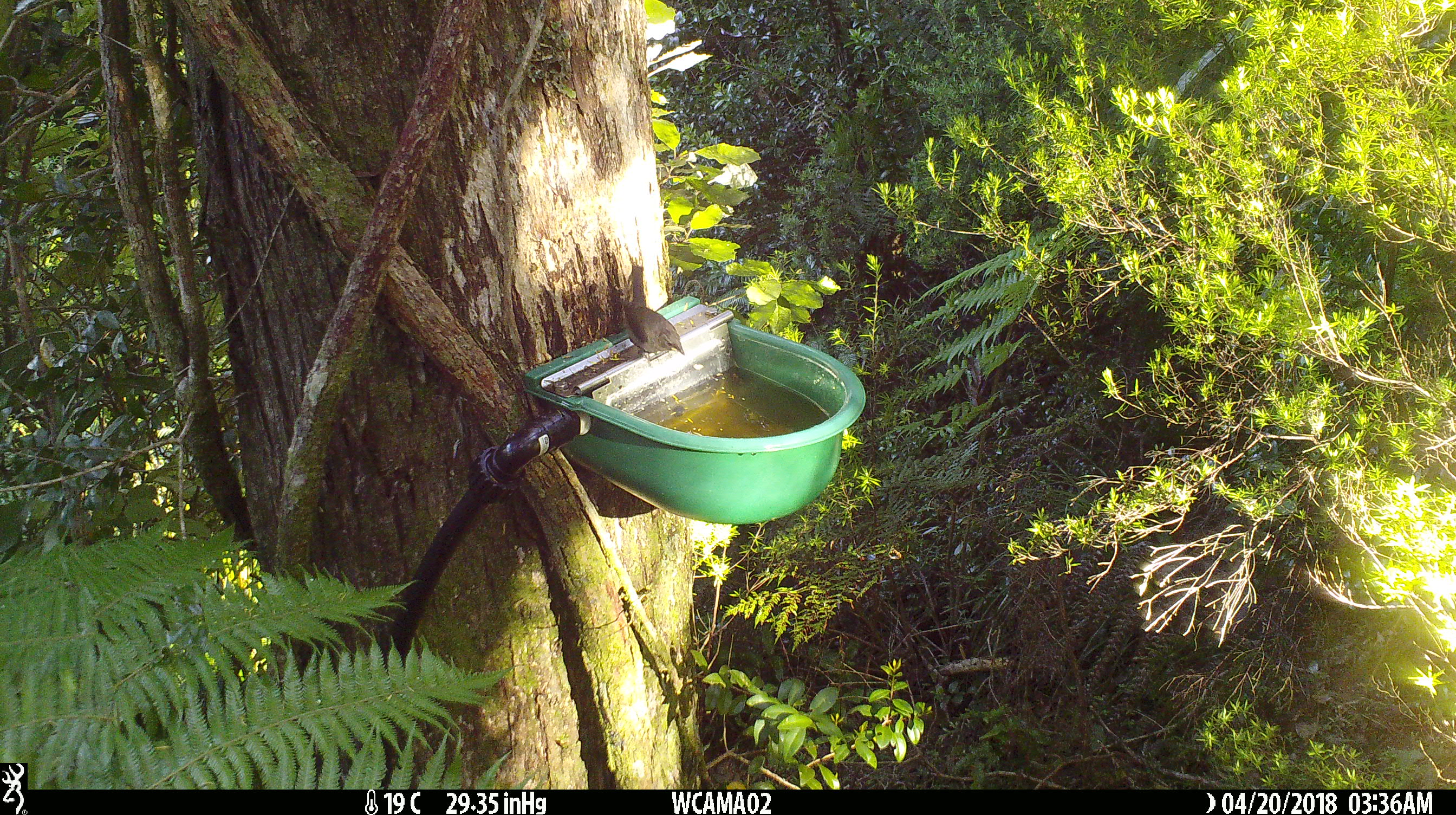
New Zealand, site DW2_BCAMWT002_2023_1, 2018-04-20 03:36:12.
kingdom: Animalia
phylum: Chordata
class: Aves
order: Passeriformes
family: Meliphagidae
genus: Anthornis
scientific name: Anthornis melanura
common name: new zealand bellbird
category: bellbird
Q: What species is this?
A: Bellbird (new zealand bellbird) (Anthornis melanura).